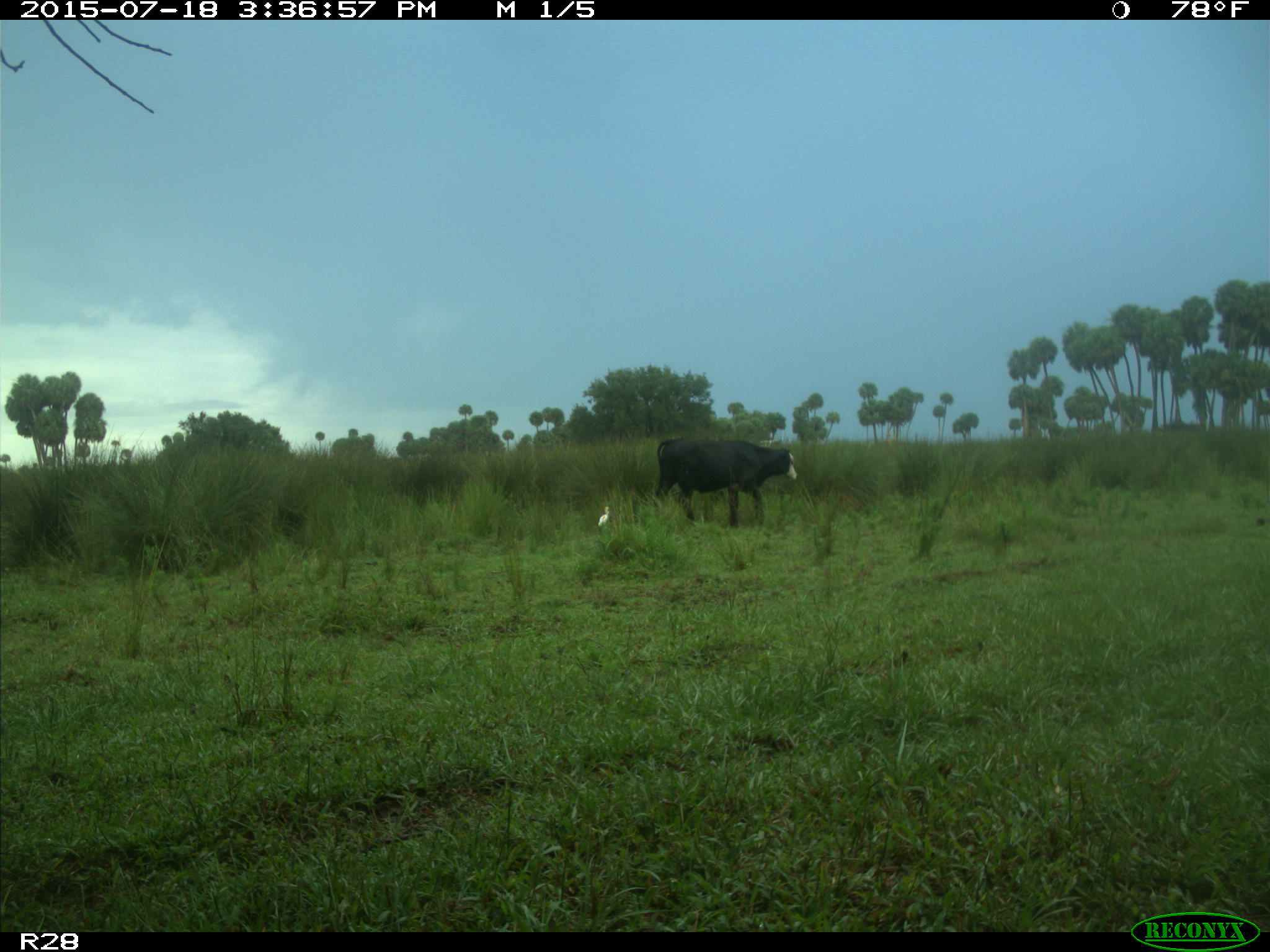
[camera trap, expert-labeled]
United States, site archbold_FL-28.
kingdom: Animalia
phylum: Chordata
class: Mammalia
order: Artiodactyla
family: Bovidae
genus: Bos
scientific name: Bos taurus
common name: domestic cow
Bos taurus (domestic cow).